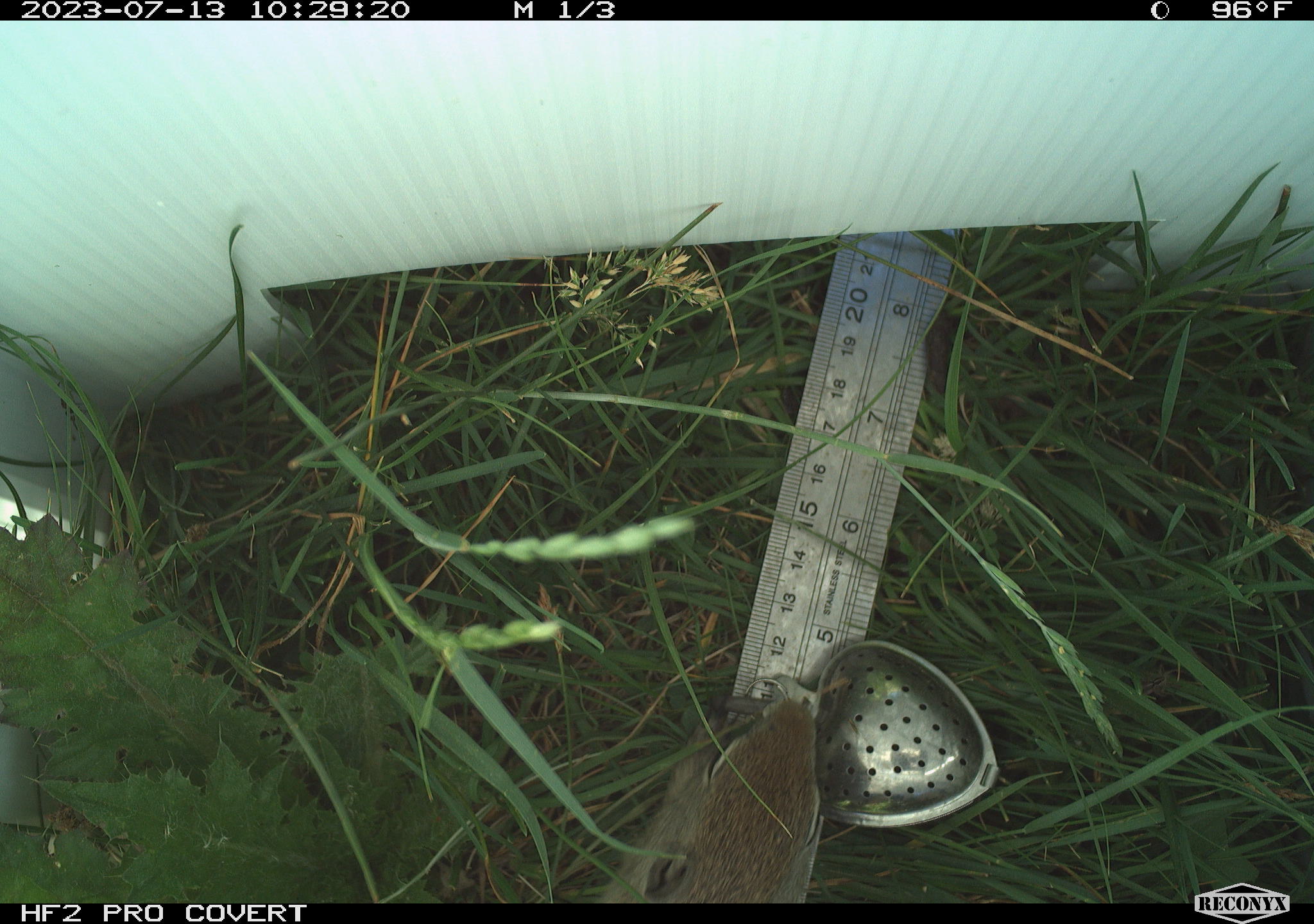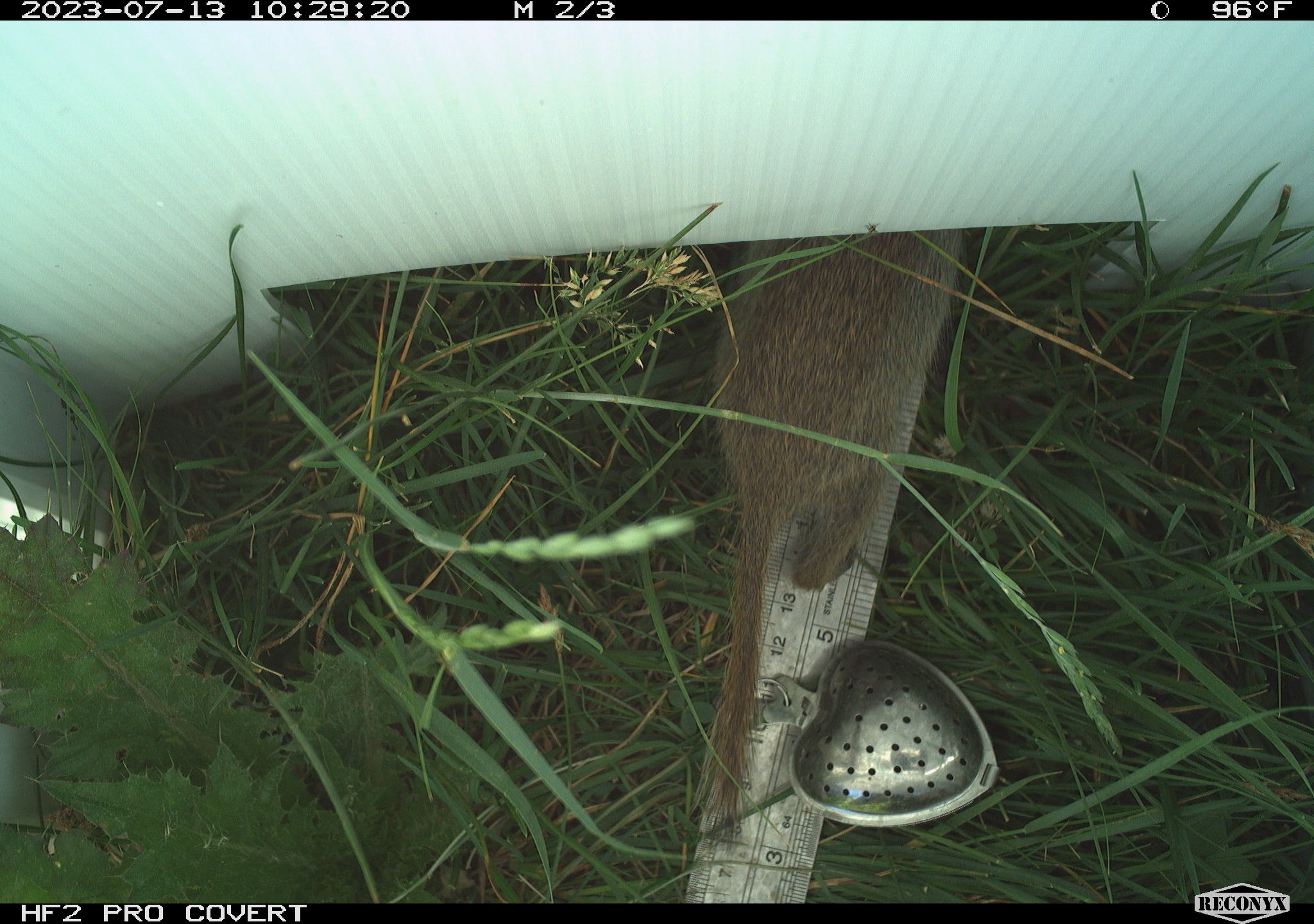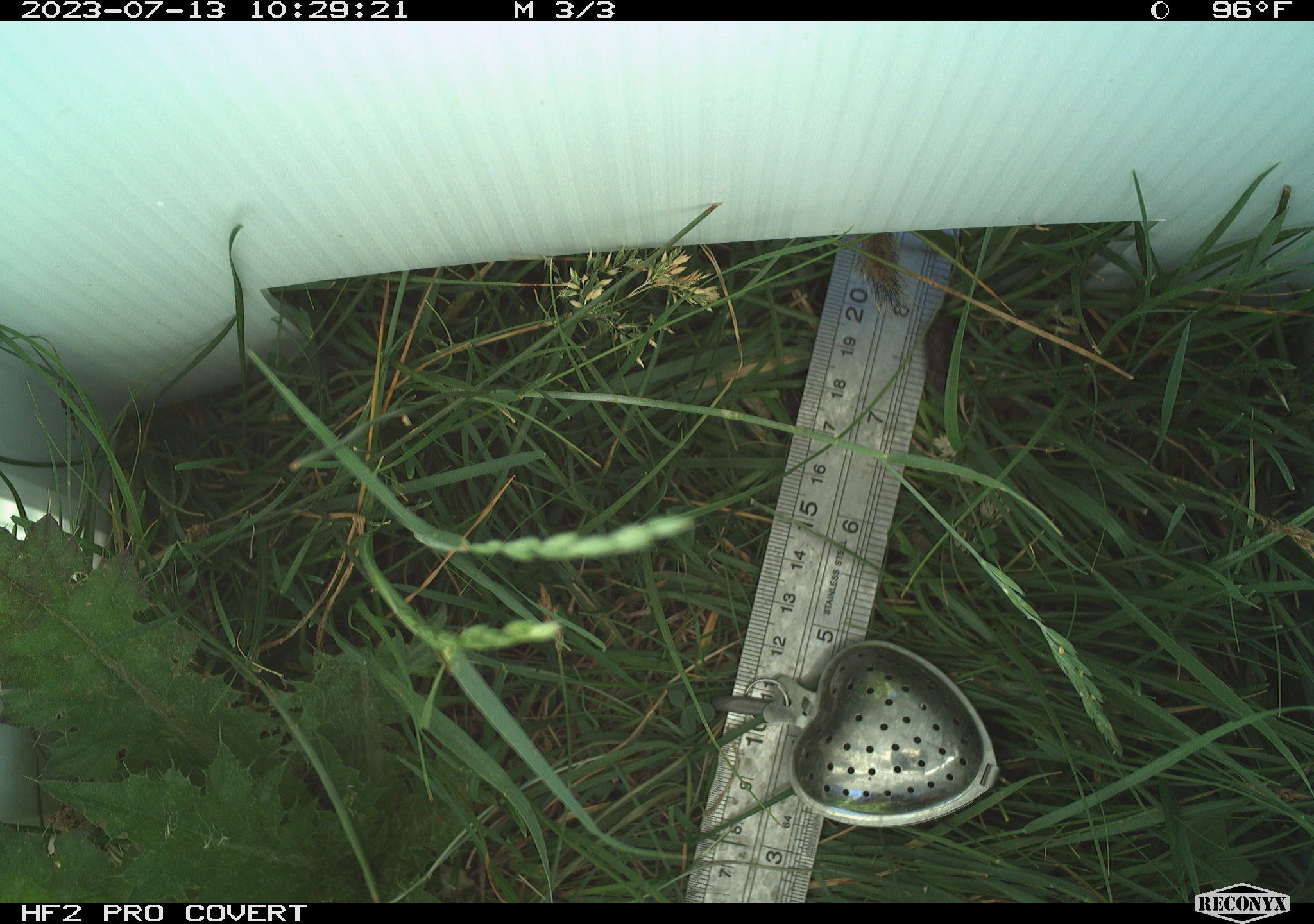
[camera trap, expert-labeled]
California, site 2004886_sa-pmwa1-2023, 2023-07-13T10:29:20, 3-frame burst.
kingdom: Animalia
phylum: Chordata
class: Mammalia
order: Rodentia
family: Sciuridae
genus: Urocitellus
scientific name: Urocitellus beldingi beldingi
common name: belding's ground squirrel